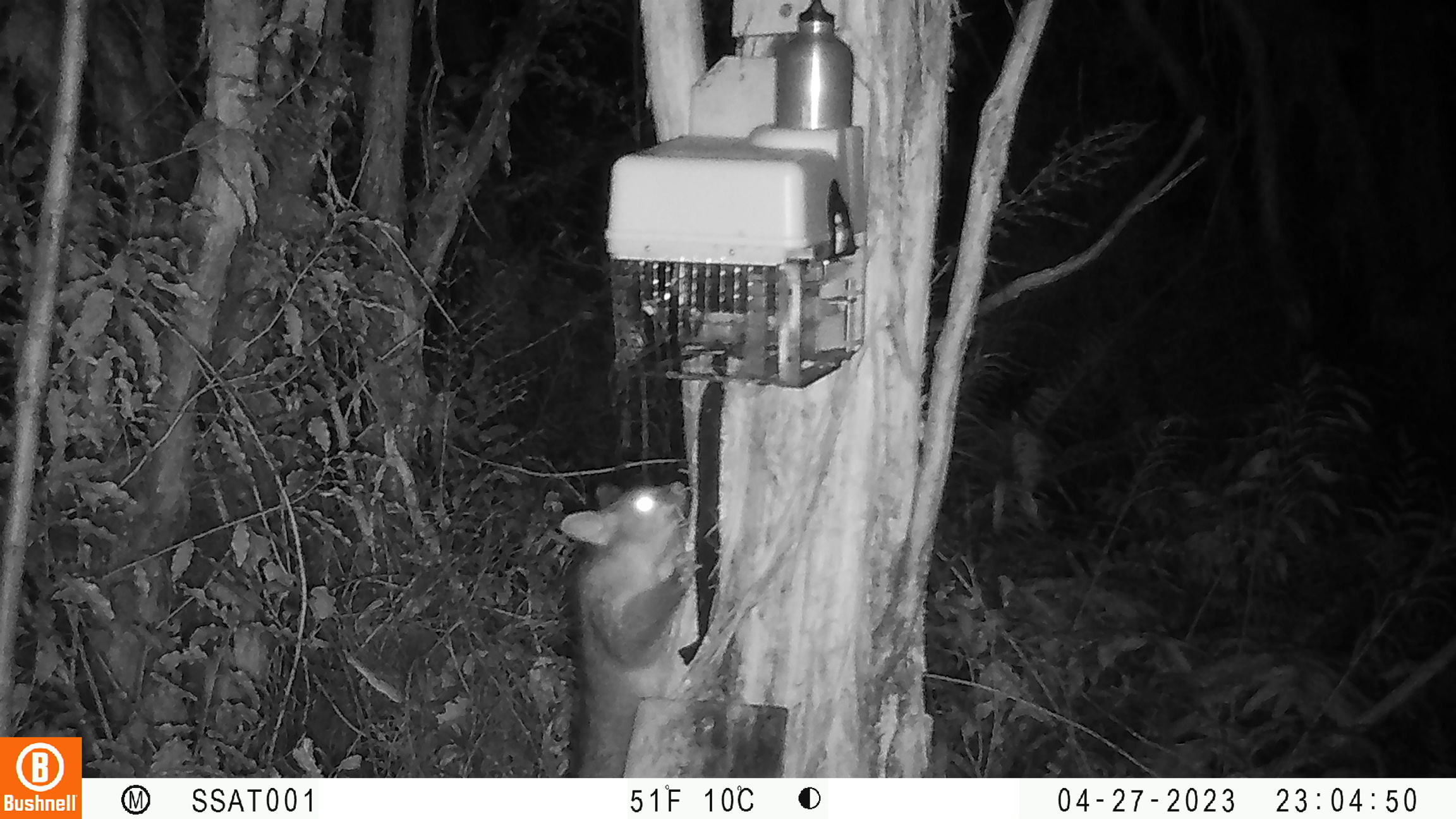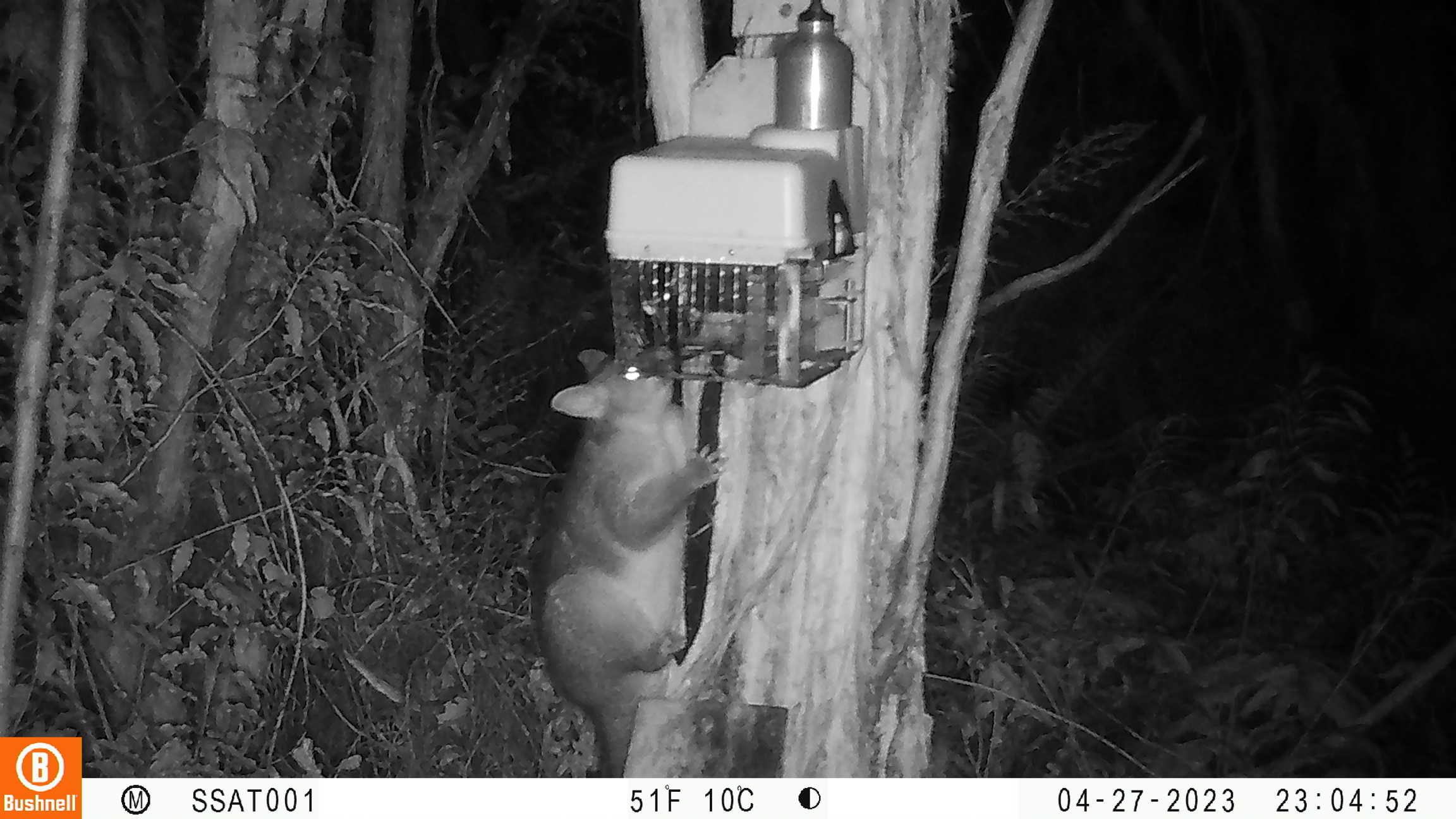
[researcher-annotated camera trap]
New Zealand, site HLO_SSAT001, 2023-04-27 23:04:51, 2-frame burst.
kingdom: Animalia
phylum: Chordata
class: Mammalia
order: Diprotodontia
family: Phalangeridae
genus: Trichosurus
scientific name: Trichosurus vulpecula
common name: common brushtail possum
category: possum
Possum (common brushtail possum) (Trichosurus vulpecula).